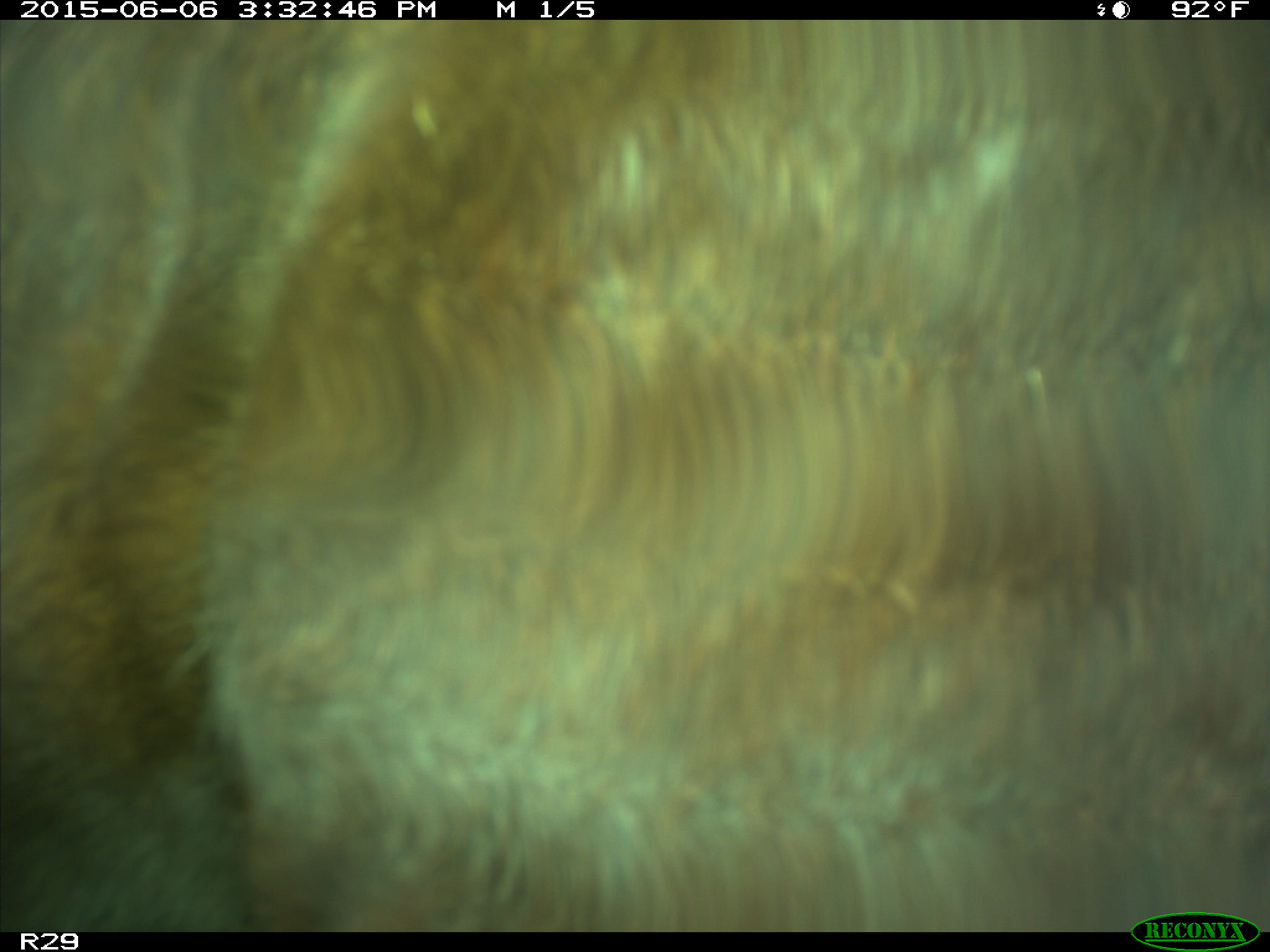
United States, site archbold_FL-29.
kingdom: Animalia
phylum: Chordata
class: Mammalia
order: Artiodactyla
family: Bovidae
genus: Bos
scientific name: Bos taurus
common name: domestic cow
Bos taurus (domestic cow).